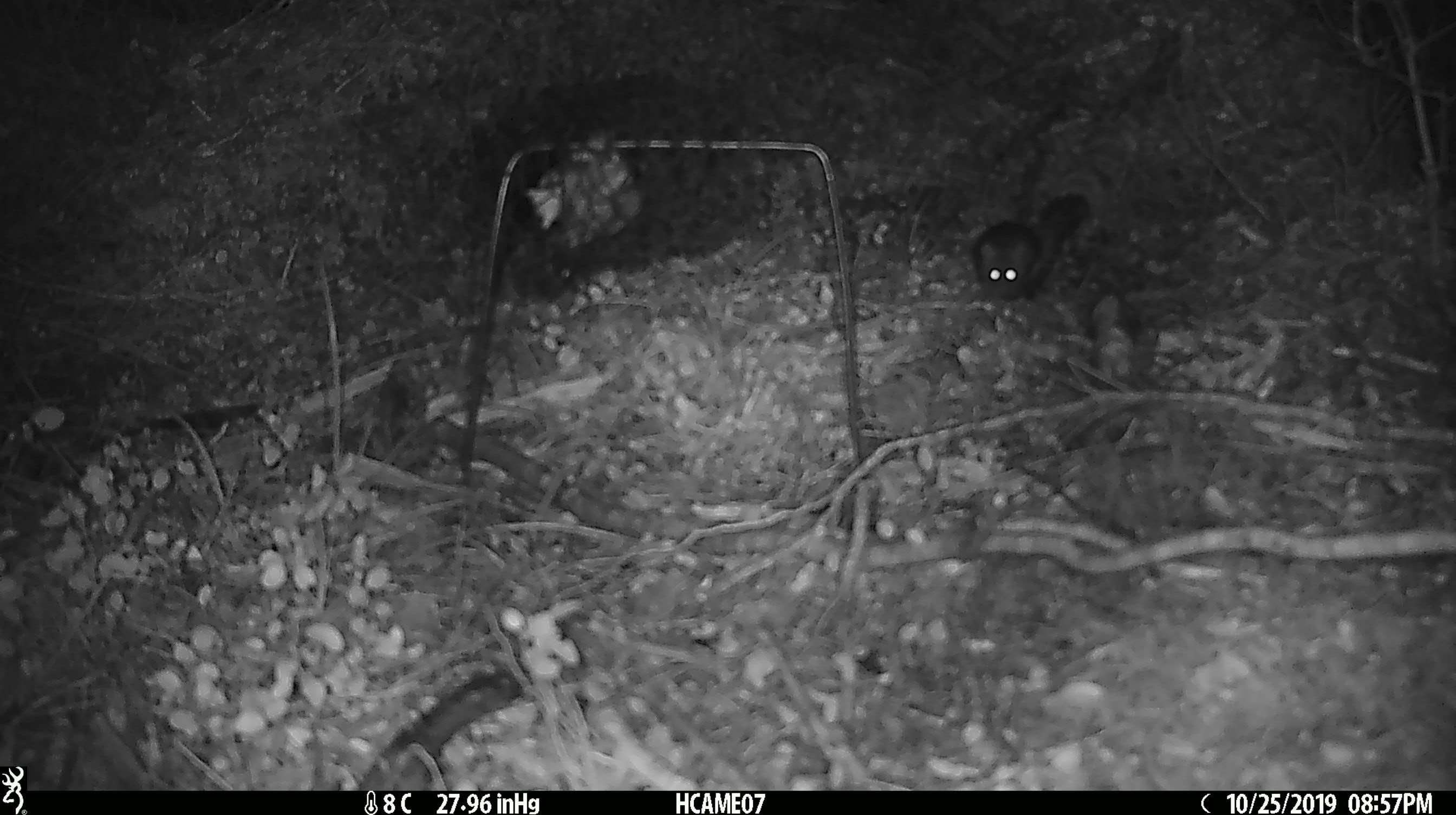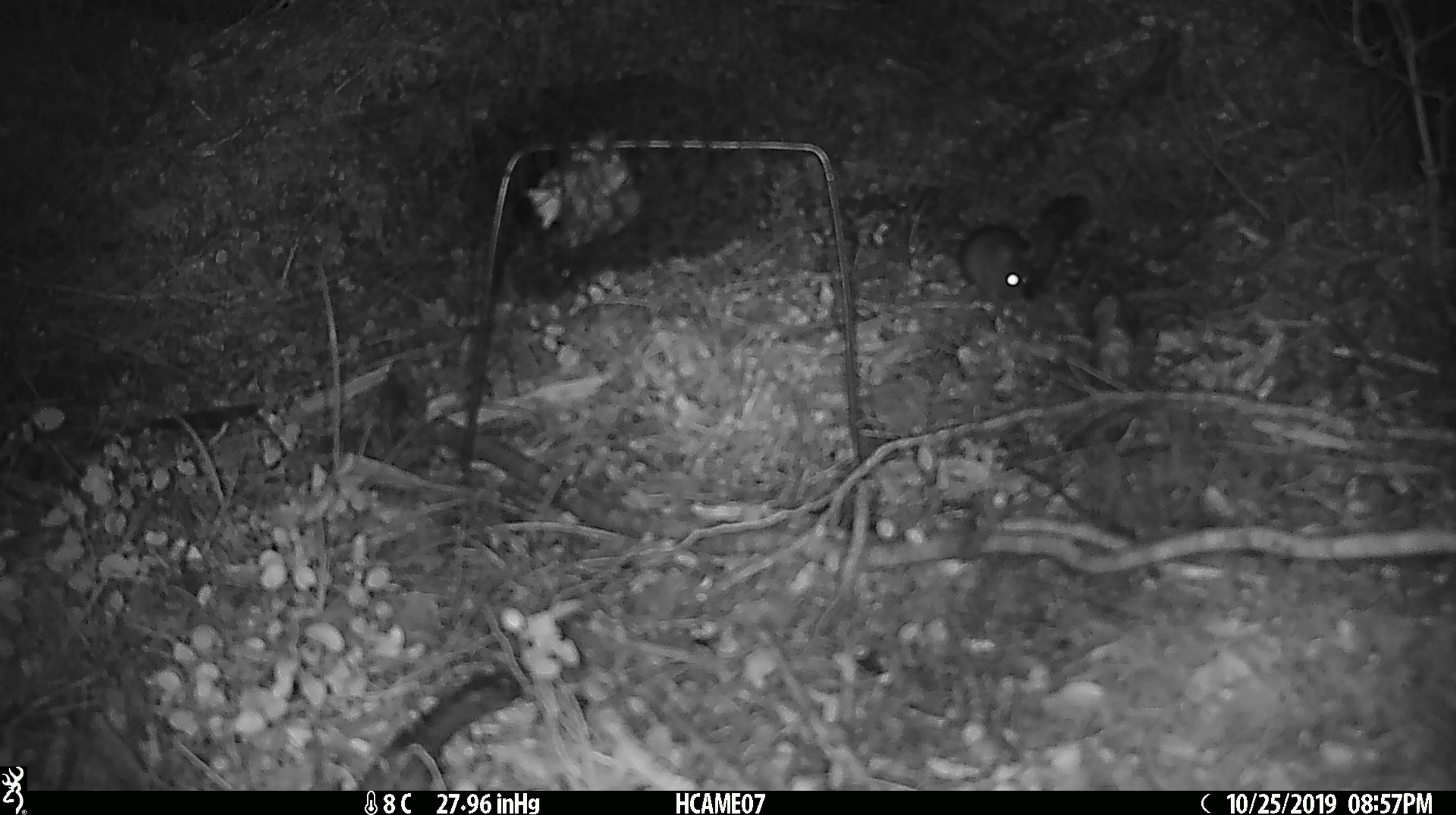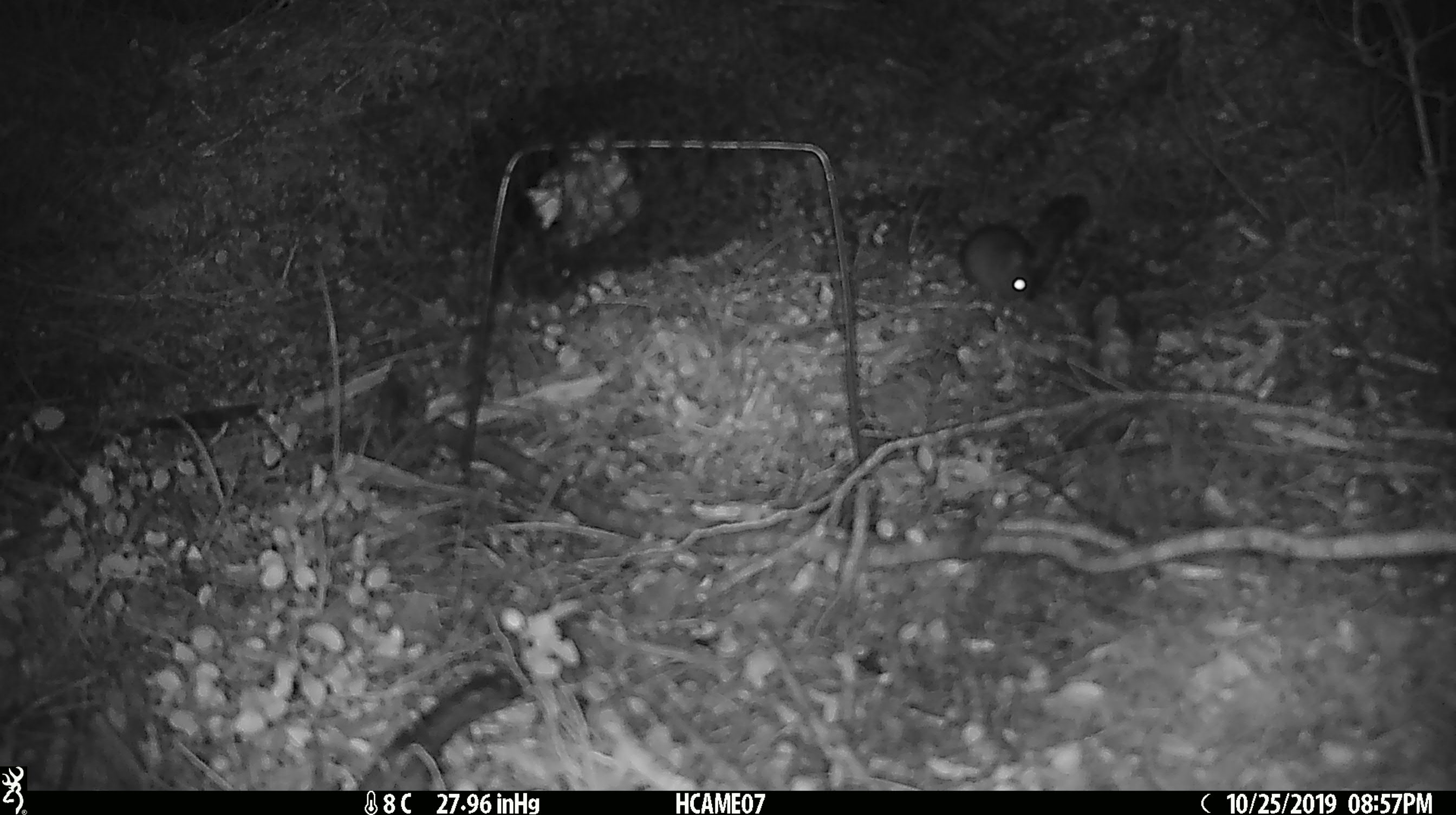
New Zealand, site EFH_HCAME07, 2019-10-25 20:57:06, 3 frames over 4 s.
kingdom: Animalia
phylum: Chordata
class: Mammalia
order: Rodentia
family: Muridae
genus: Mus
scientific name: Mus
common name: mouse